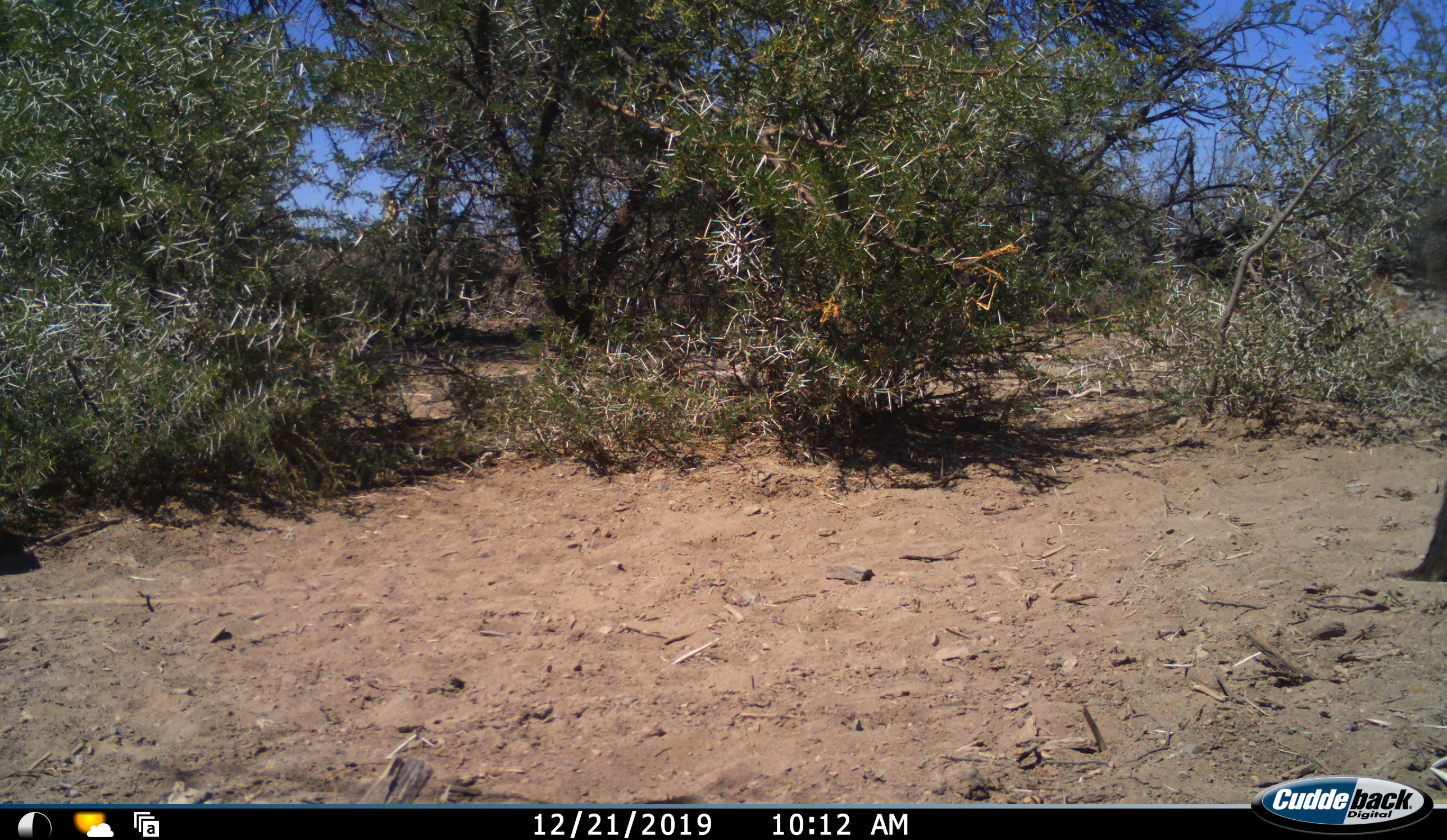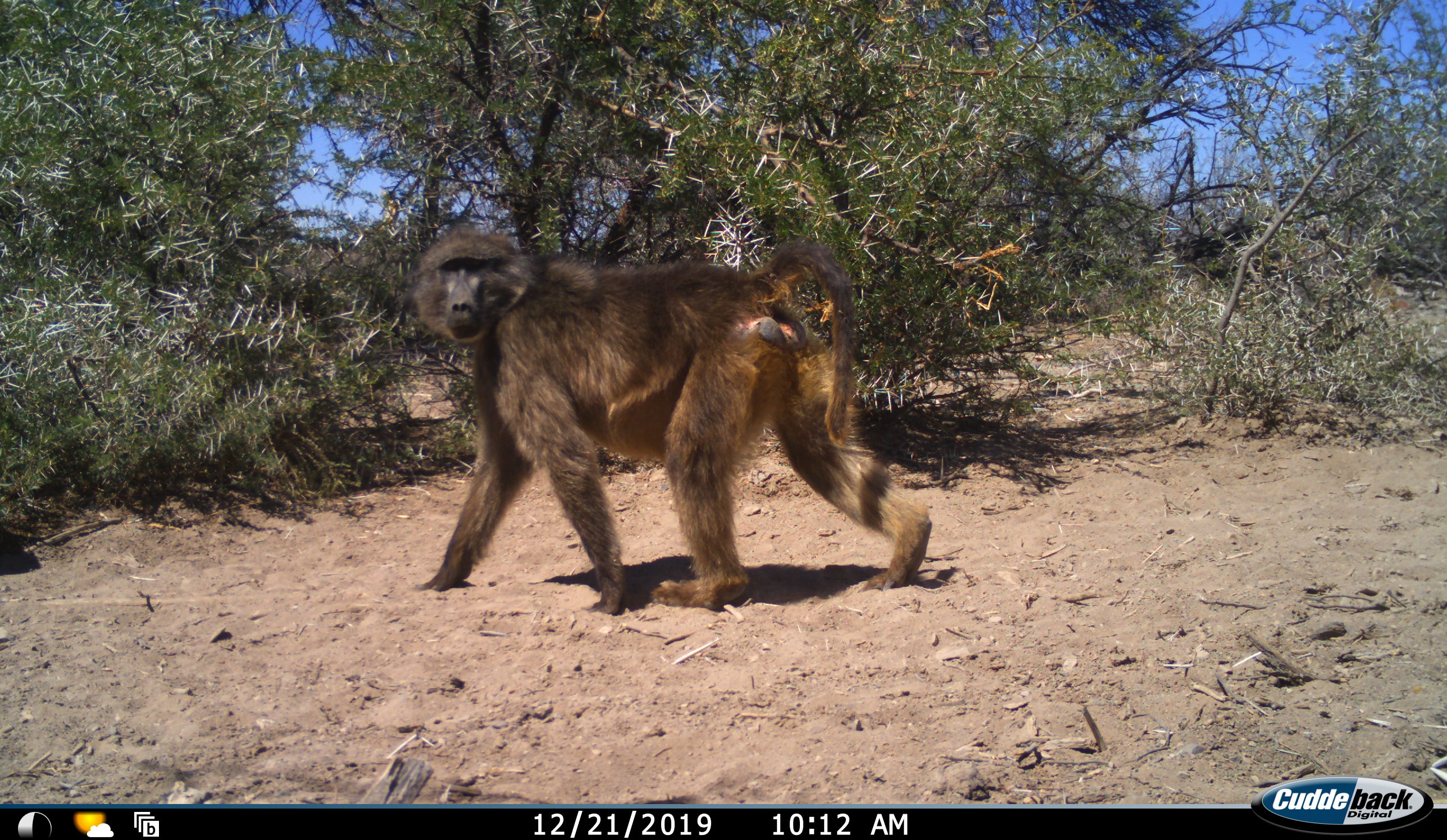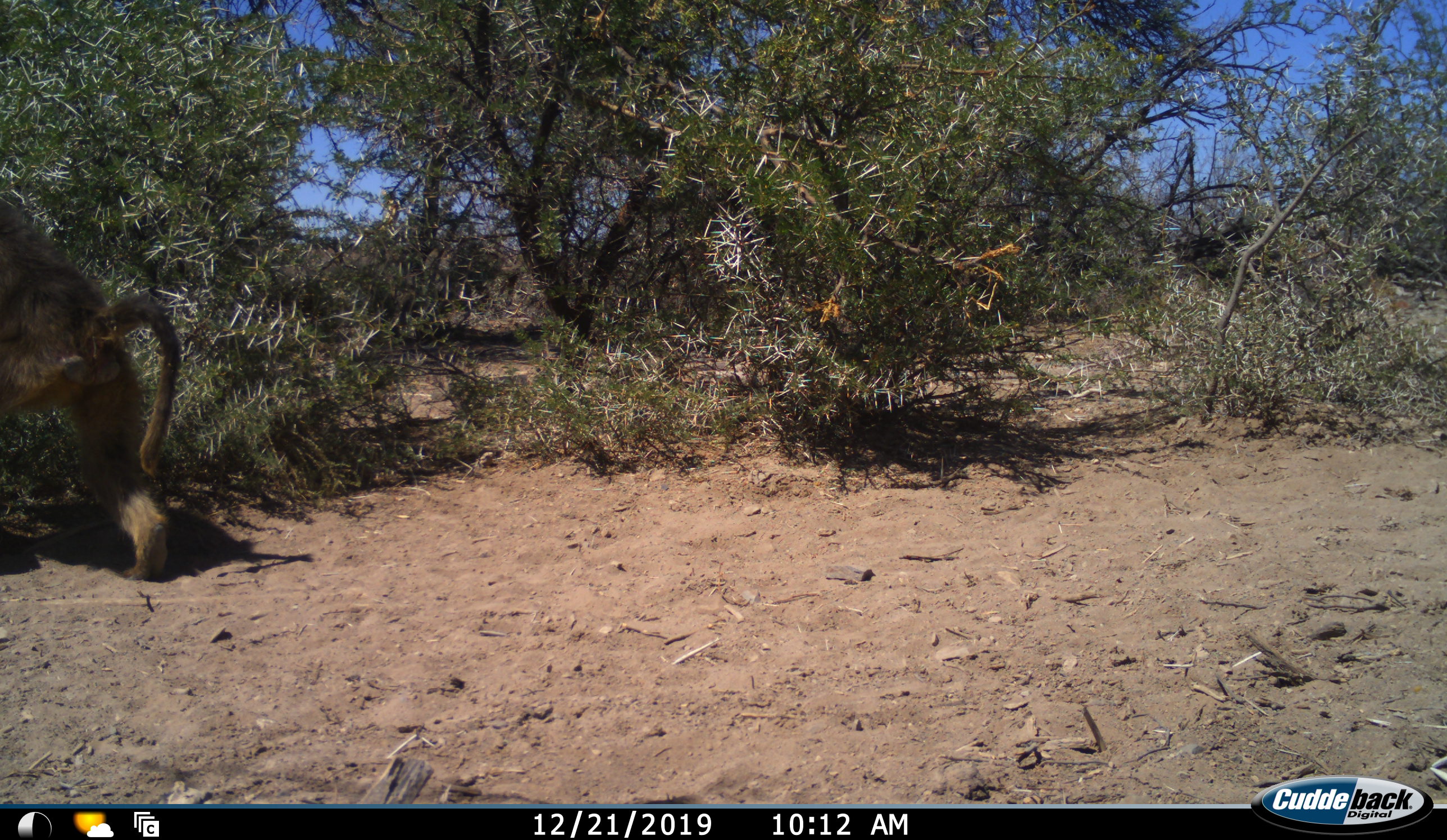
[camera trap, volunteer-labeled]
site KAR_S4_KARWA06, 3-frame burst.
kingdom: Animalia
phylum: Chordata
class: Mammalia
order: Primates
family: Cercopithecidae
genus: Papio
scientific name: Papio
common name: baboon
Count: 1.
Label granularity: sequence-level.